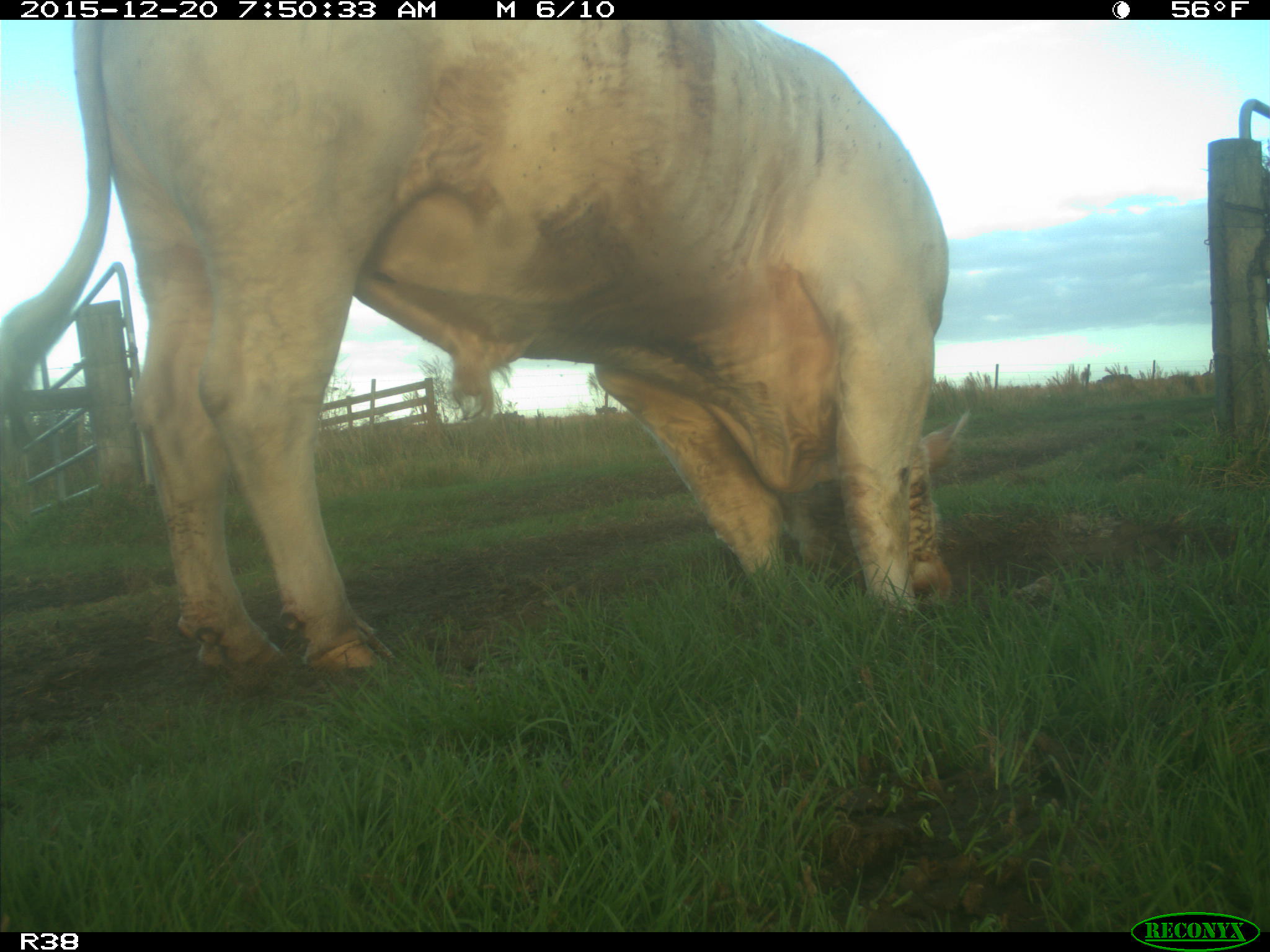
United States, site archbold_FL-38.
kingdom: Animalia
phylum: Chordata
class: Mammalia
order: Artiodactyla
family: Bovidae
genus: Bos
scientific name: Bos taurus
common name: domestic cow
Bos taurus (domestic cow).